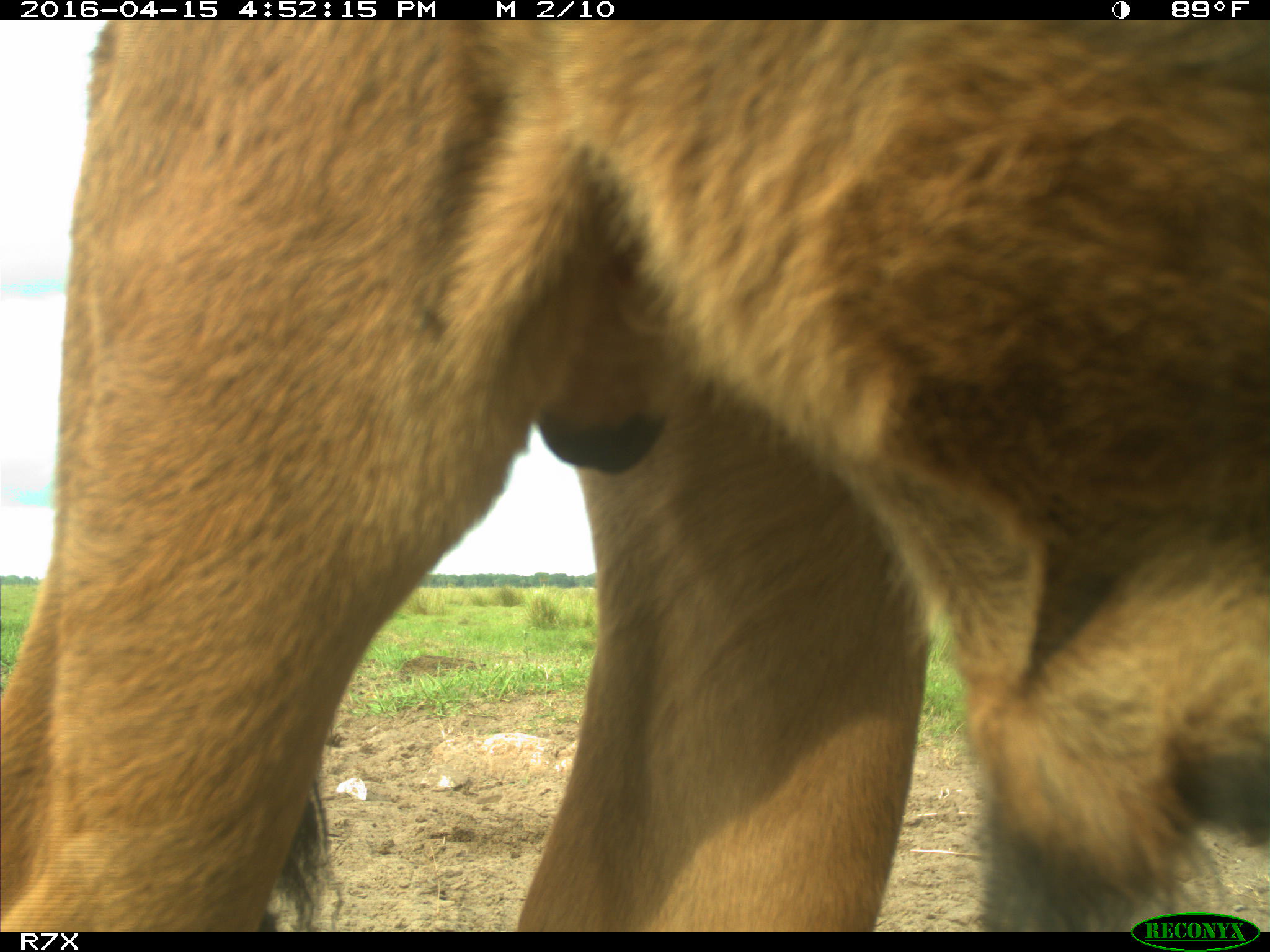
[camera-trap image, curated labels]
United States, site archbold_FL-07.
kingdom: Animalia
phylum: Chordata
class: Mammalia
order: Artiodactyla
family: Bovidae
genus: Bos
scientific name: Bos taurus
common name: domestic cow